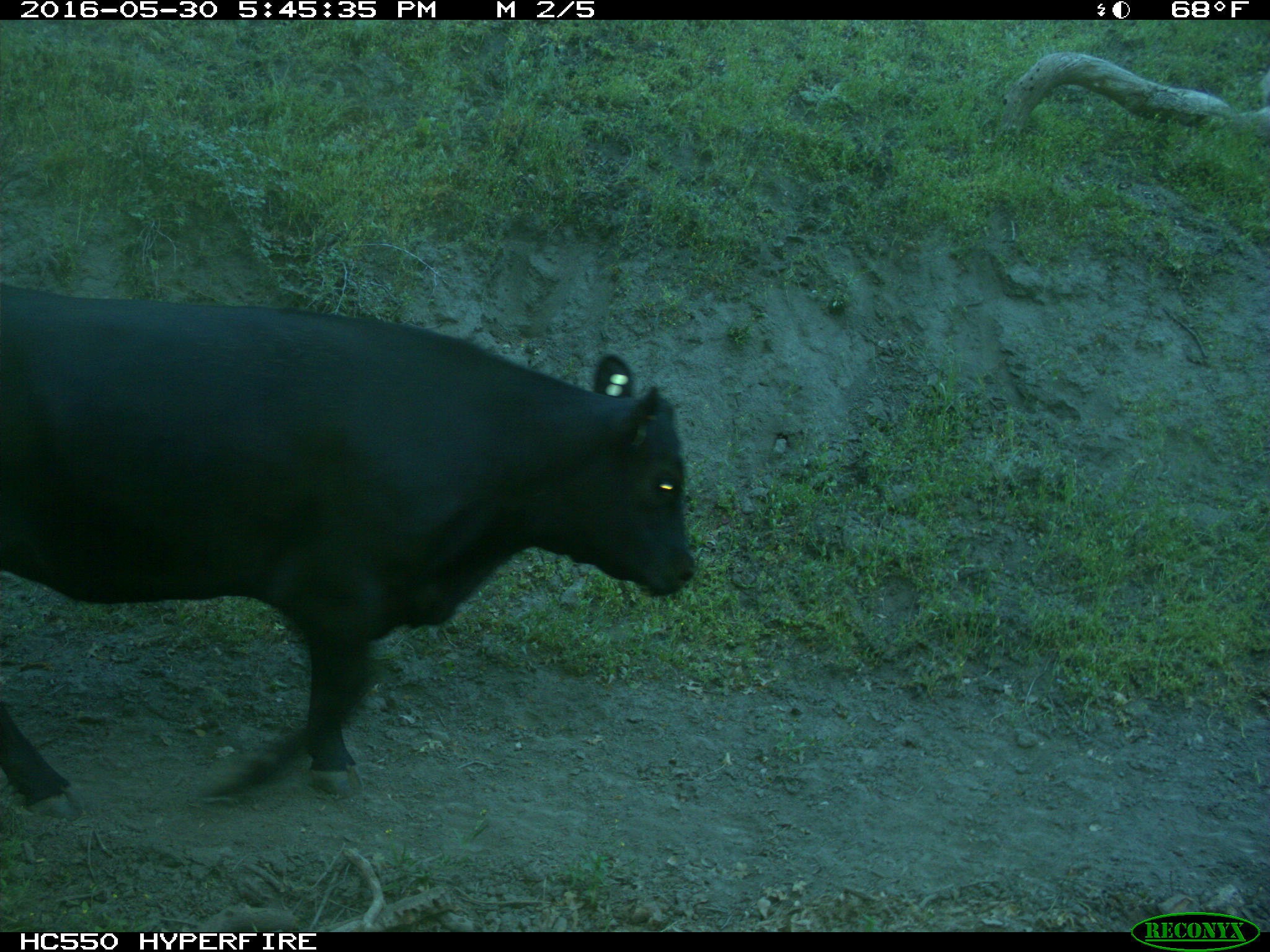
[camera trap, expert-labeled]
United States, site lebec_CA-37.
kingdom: Animalia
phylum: Chordata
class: Mammalia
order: Artiodactyla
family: Bovidae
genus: Bos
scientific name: Bos taurus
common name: domestic cow